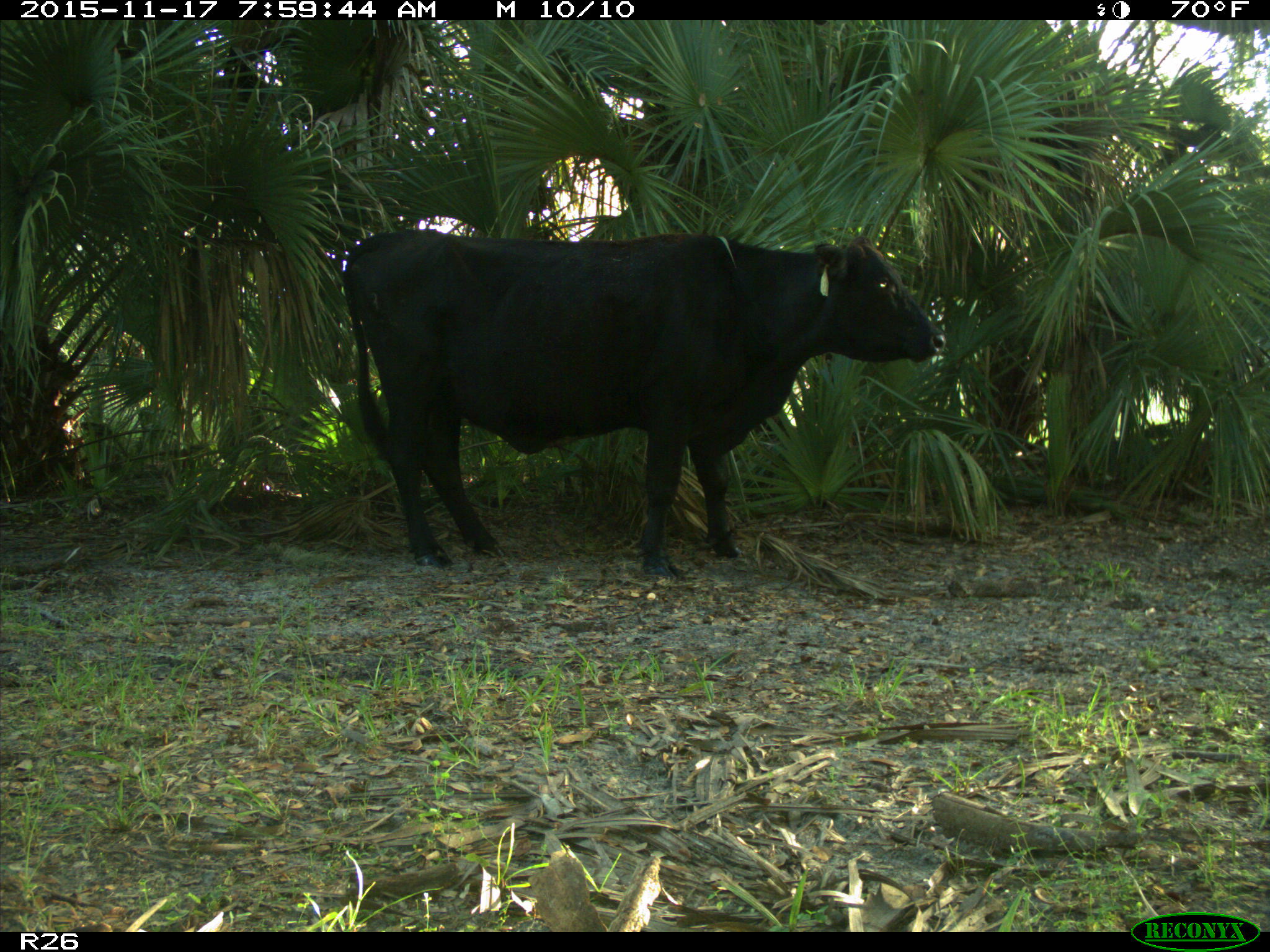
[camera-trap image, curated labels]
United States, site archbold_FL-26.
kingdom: Animalia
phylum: Chordata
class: Mammalia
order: Artiodactyla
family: Bovidae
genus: Bos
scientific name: Bos taurus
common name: domestic cow